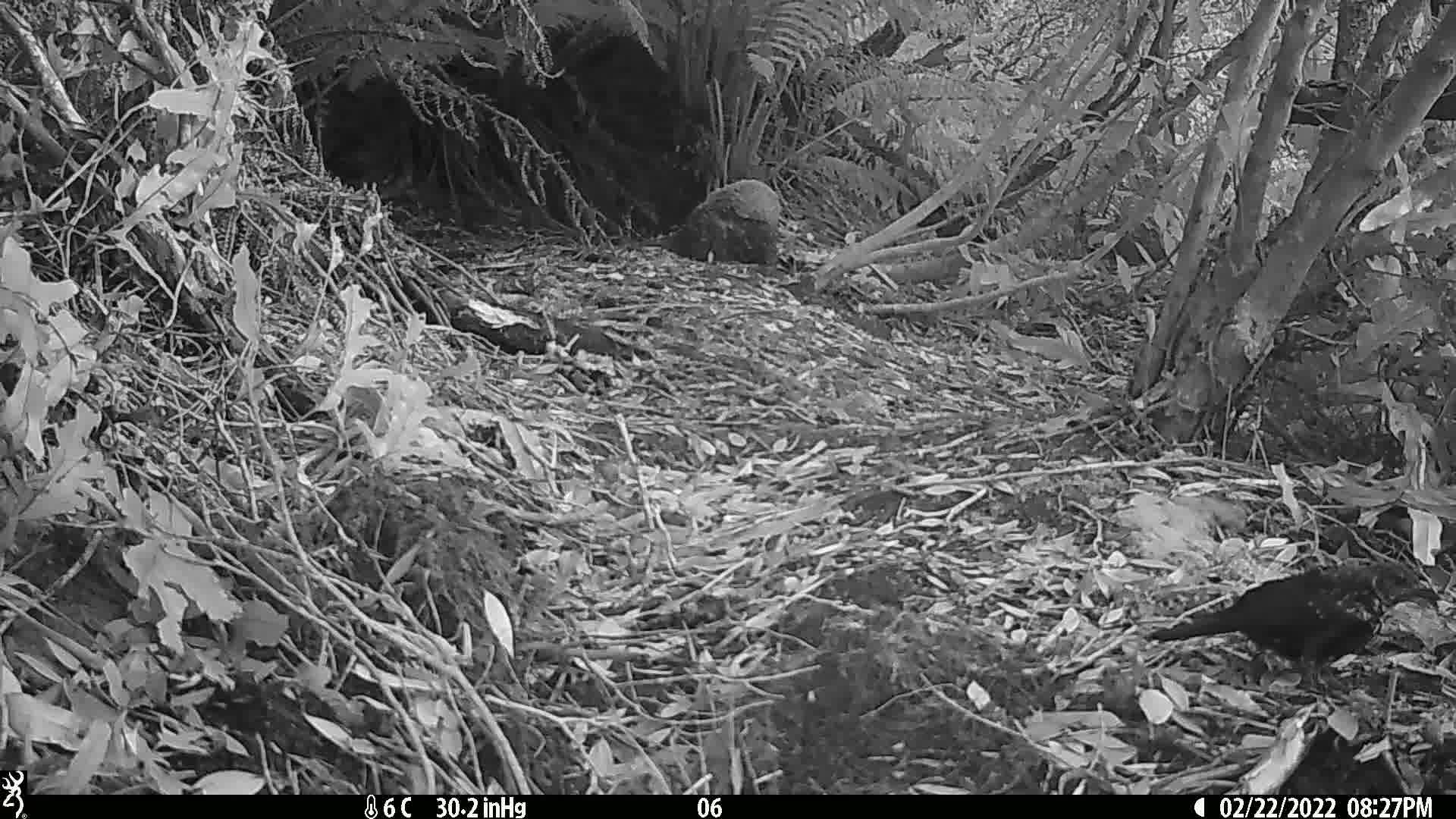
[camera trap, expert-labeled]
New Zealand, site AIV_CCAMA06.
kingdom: Animalia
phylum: Chordata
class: Aves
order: Passeriformes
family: Turdidae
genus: Turdus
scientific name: Turdus merula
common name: eurasian blackbird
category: blackbird